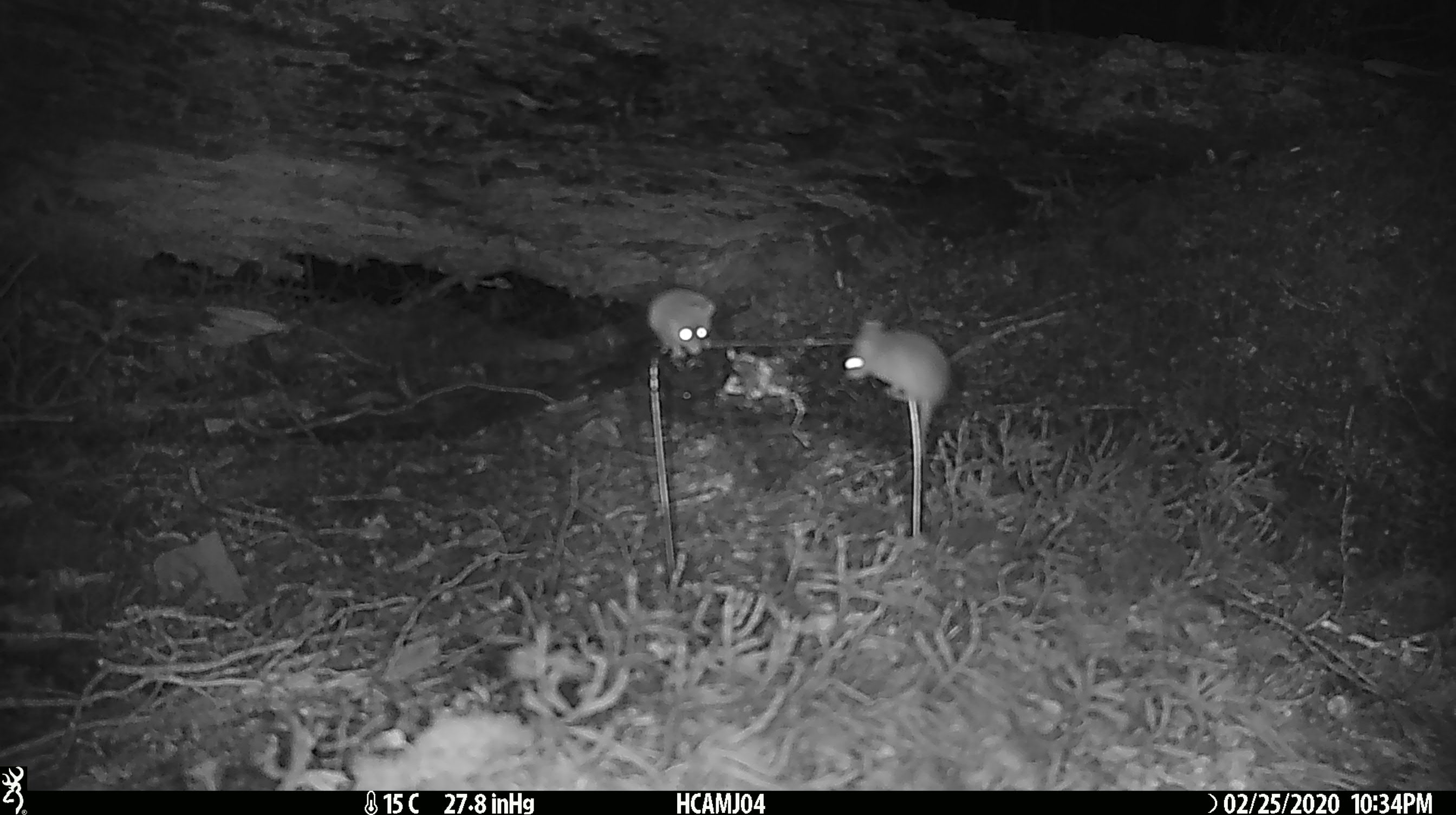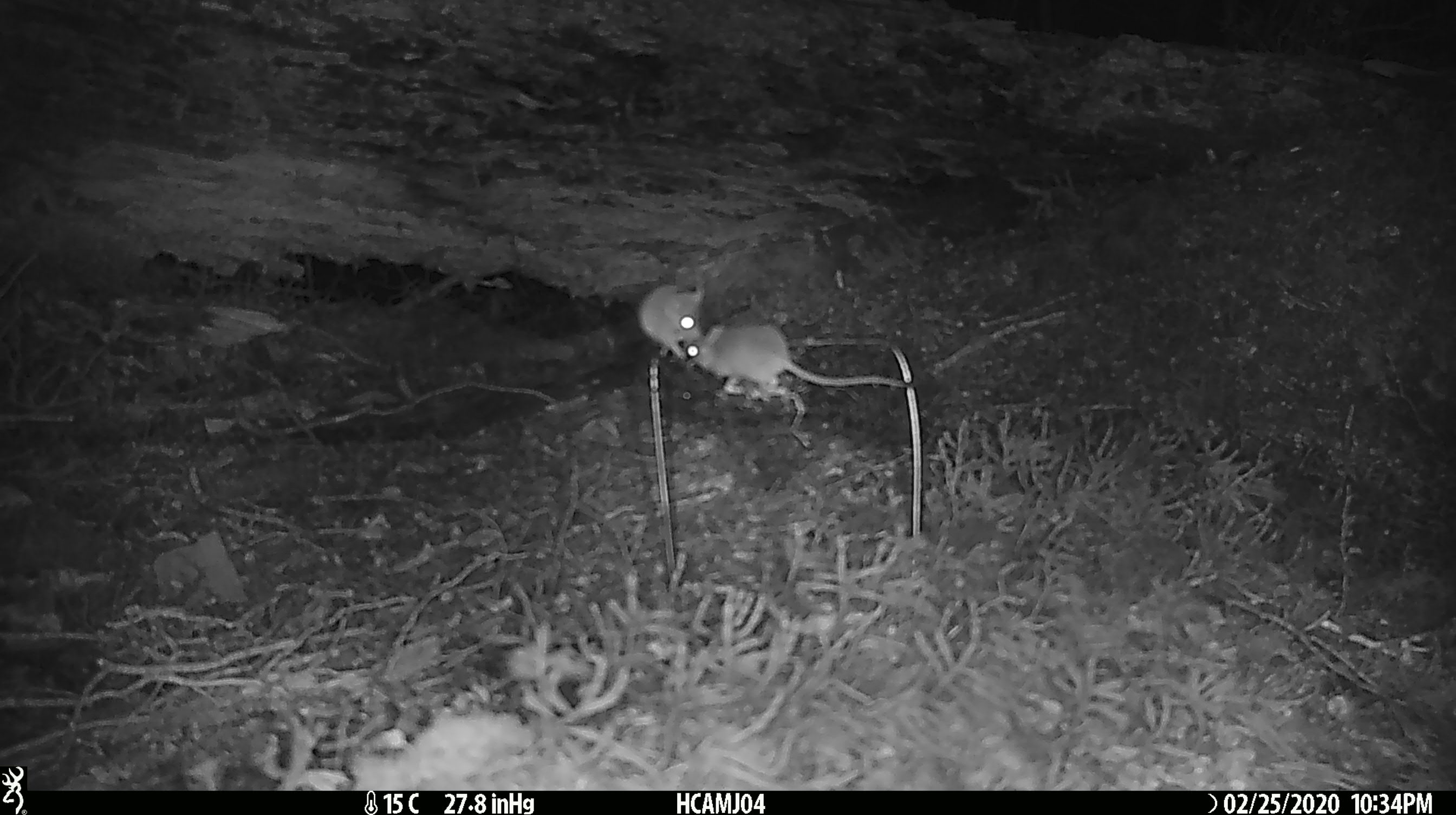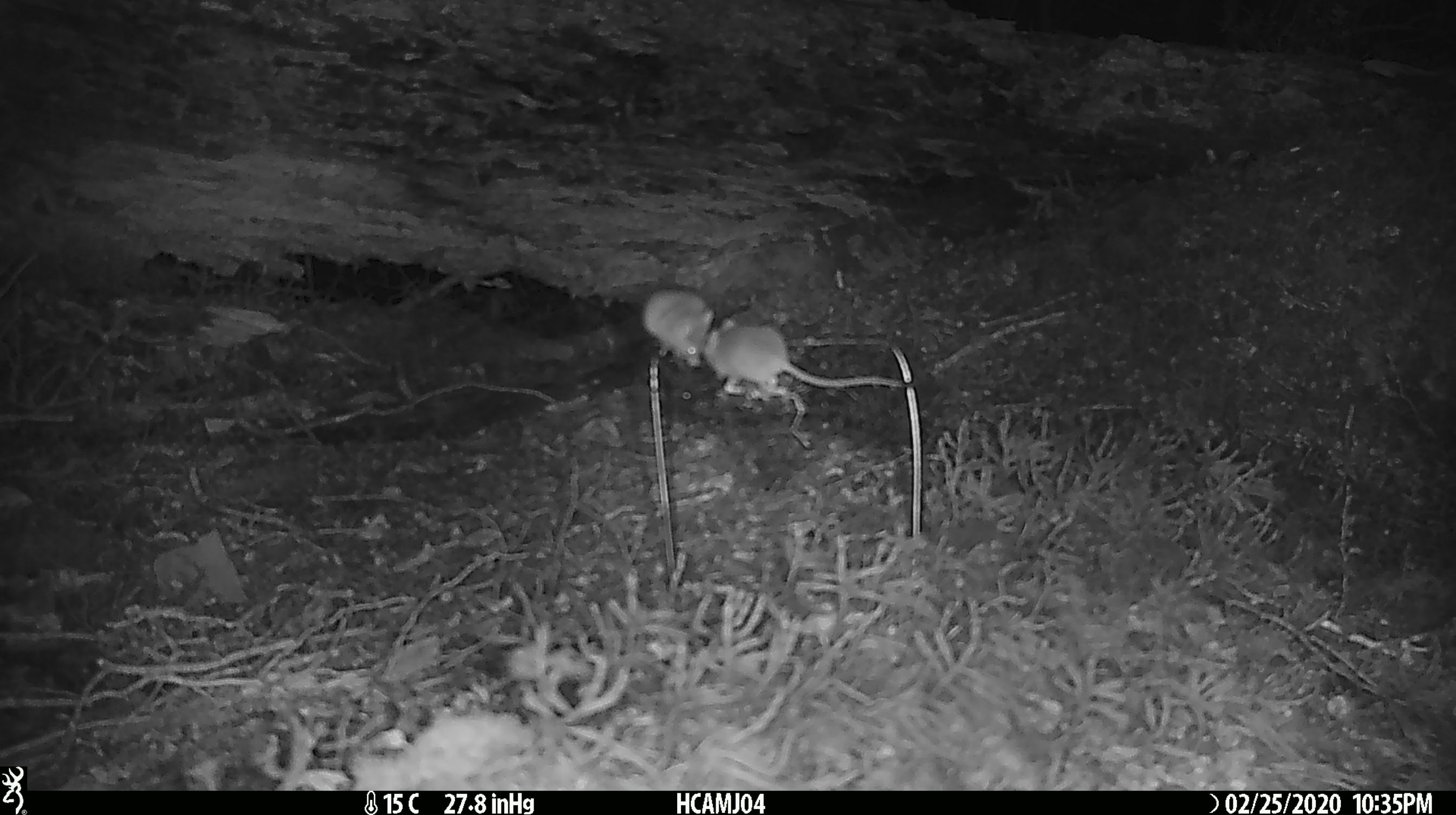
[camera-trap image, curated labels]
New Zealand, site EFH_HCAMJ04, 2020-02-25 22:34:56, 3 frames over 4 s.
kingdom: Animalia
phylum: Chordata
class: Mammalia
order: Rodentia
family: Muridae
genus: Mus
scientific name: Mus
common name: mouse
Mouse (Mus).